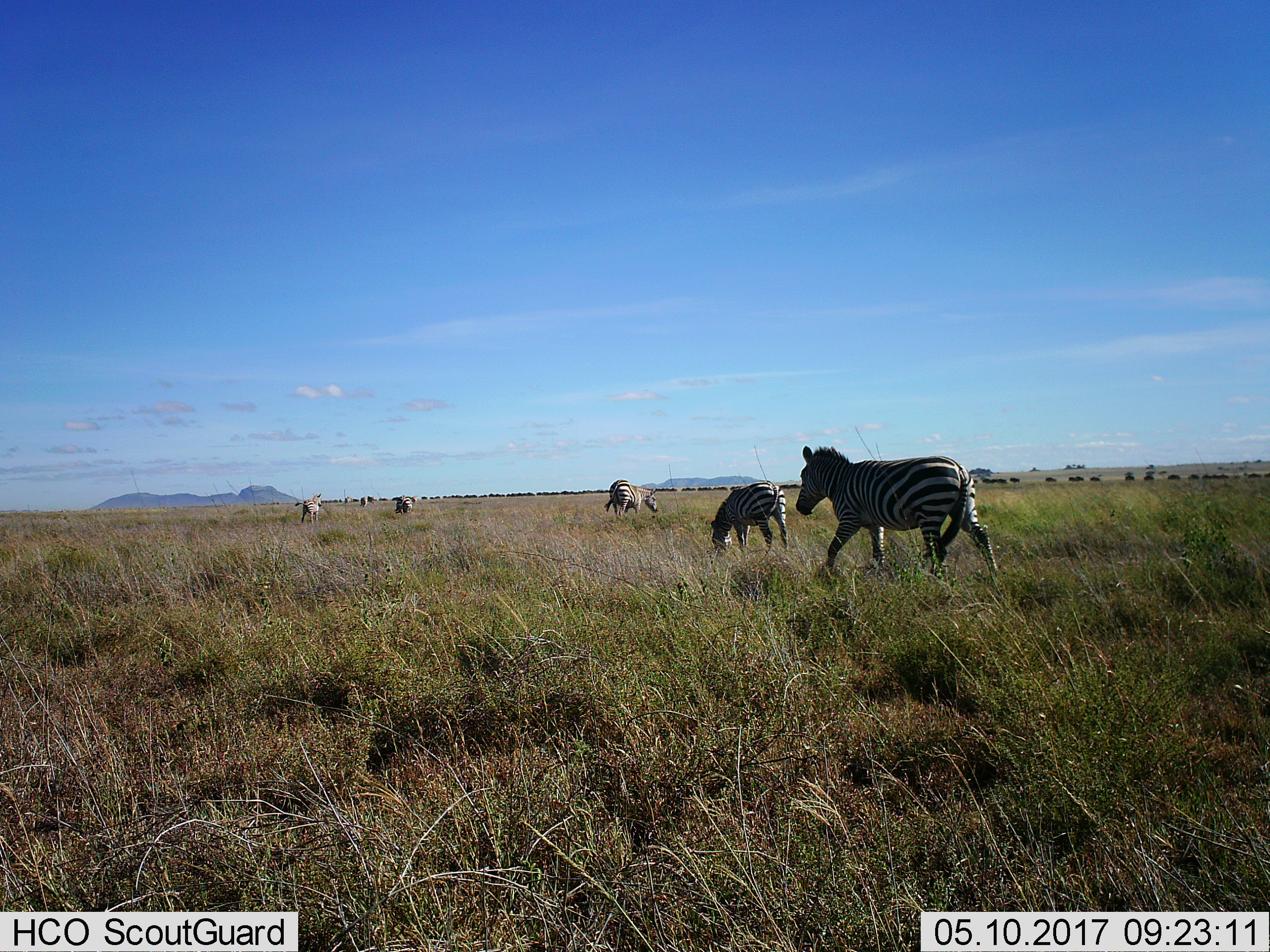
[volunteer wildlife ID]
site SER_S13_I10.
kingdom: Animalia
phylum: Chordata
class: Mammalia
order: Perissodactyla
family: Equidae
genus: Equus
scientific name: Equus quagga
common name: plains zebra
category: zebraplains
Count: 6.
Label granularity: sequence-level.